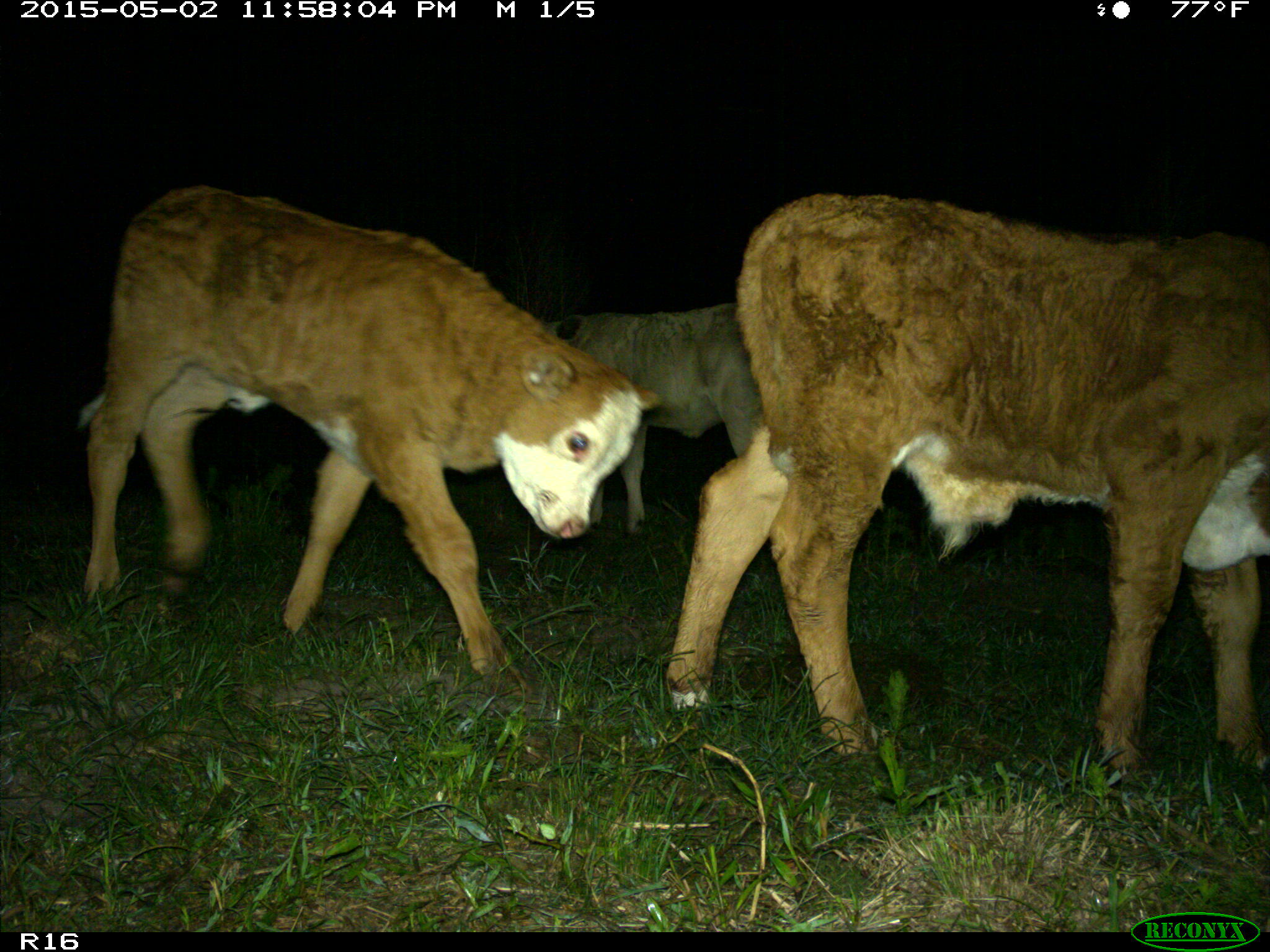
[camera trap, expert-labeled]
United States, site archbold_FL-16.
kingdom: Animalia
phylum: Chordata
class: Mammalia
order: Artiodactyla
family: Bovidae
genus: Bos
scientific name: Bos taurus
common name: domestic cow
Bos taurus (domestic cow).